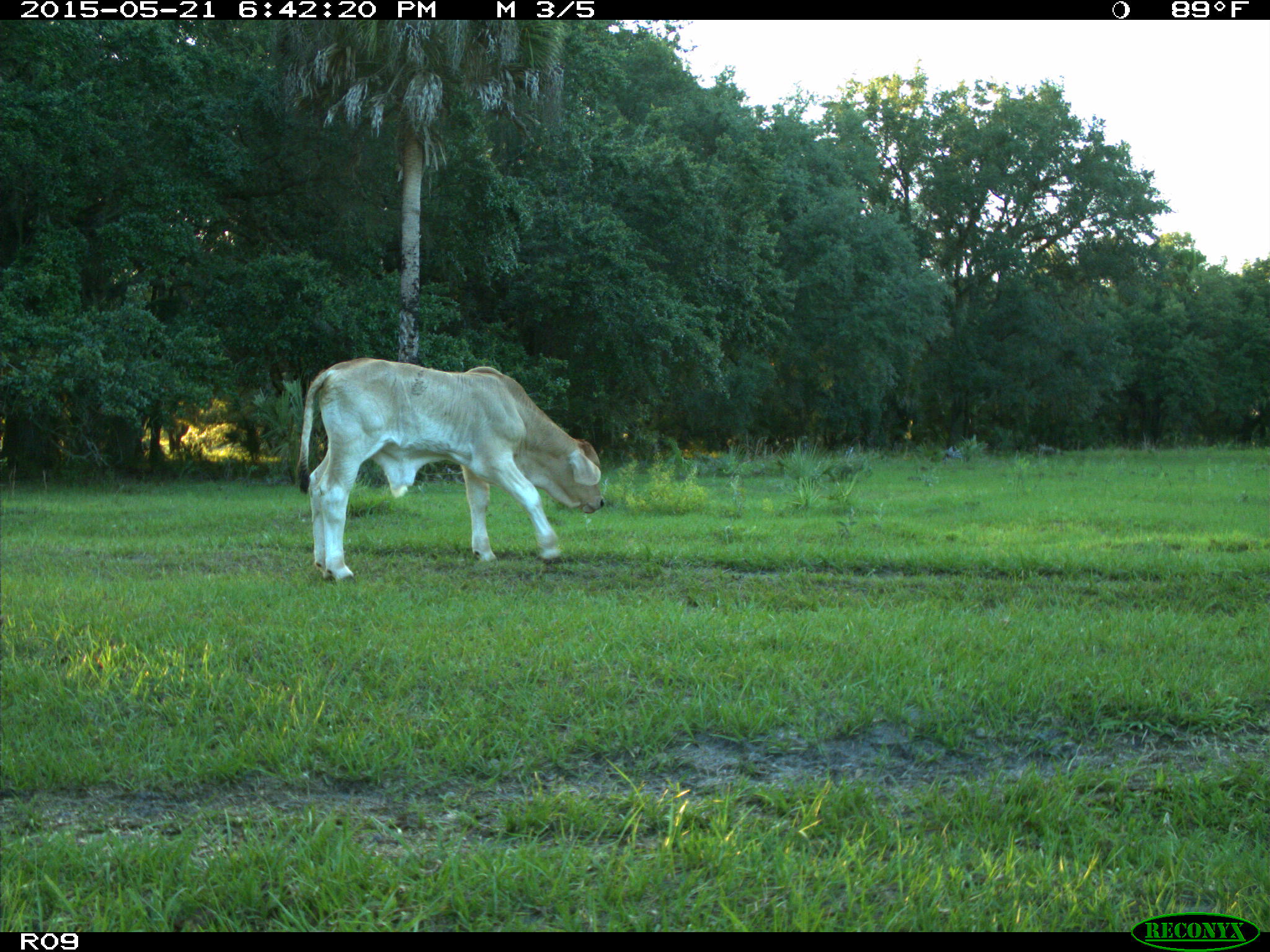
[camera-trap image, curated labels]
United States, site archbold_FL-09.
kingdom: Animalia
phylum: Chordata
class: Mammalia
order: Artiodactyla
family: Bovidae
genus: Bos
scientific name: Bos taurus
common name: domestic cow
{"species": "Bos taurus (domestic cow)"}